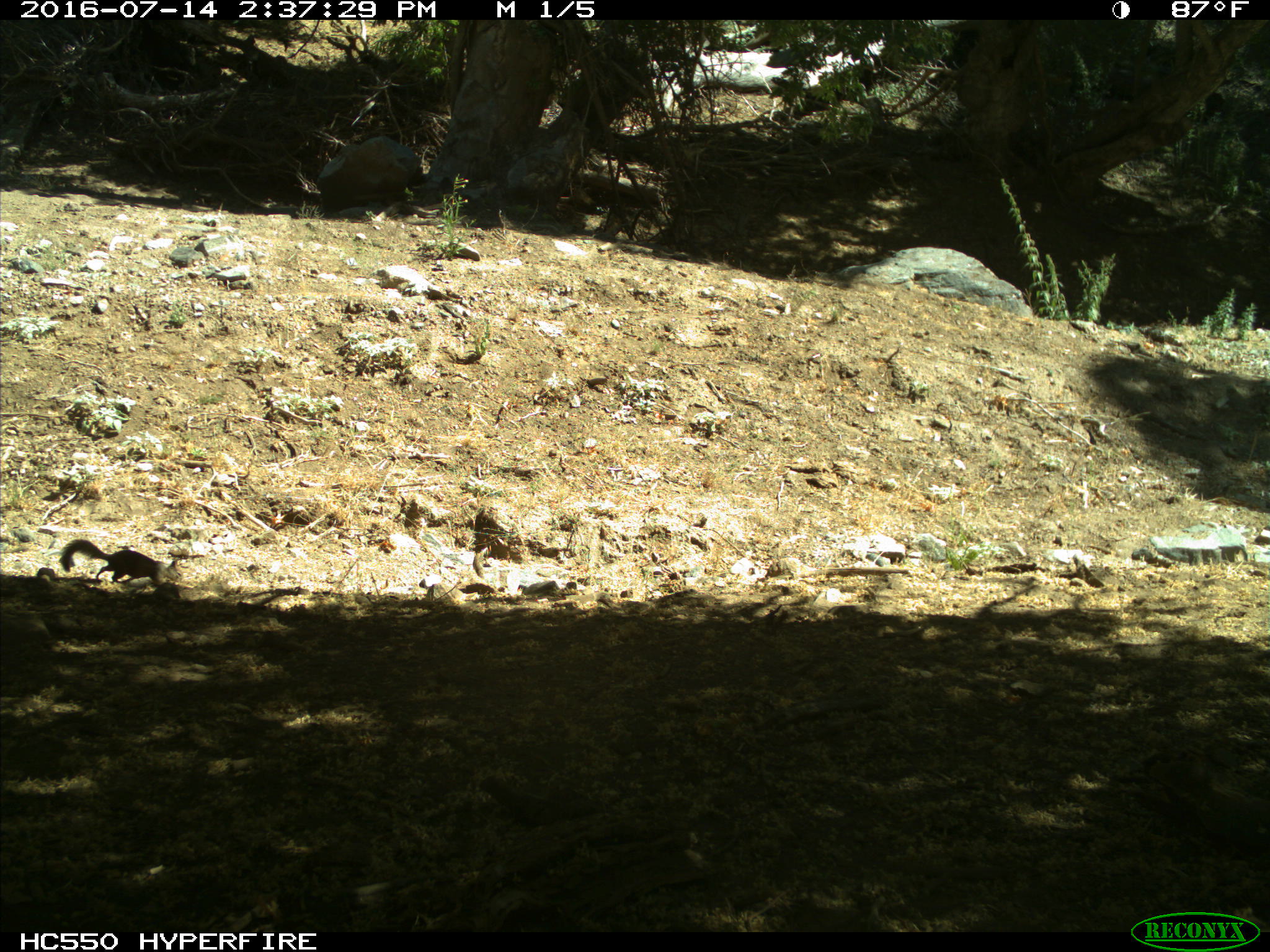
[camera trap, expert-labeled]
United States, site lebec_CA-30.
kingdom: Animalia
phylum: Chordata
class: Mammalia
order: Rodentia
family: Sciuridae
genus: Otospermophilus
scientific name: Otospermophilus beecheyi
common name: california ground squirrel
Otospermophilus beecheyi (california ground squirrel).